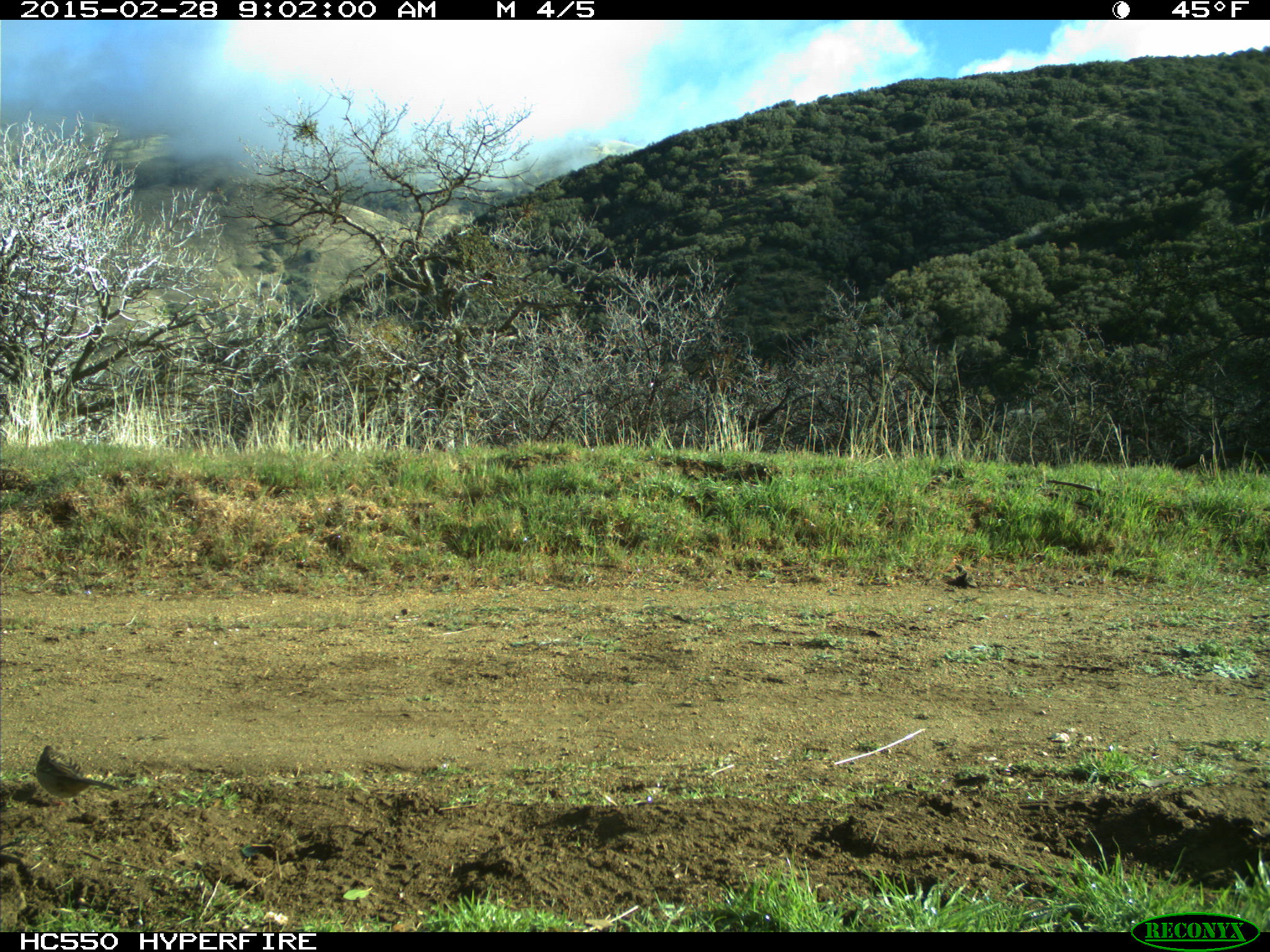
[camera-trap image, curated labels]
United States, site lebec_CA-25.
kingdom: Animalia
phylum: Chordata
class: Aves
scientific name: Aves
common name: birds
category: unidentified bird